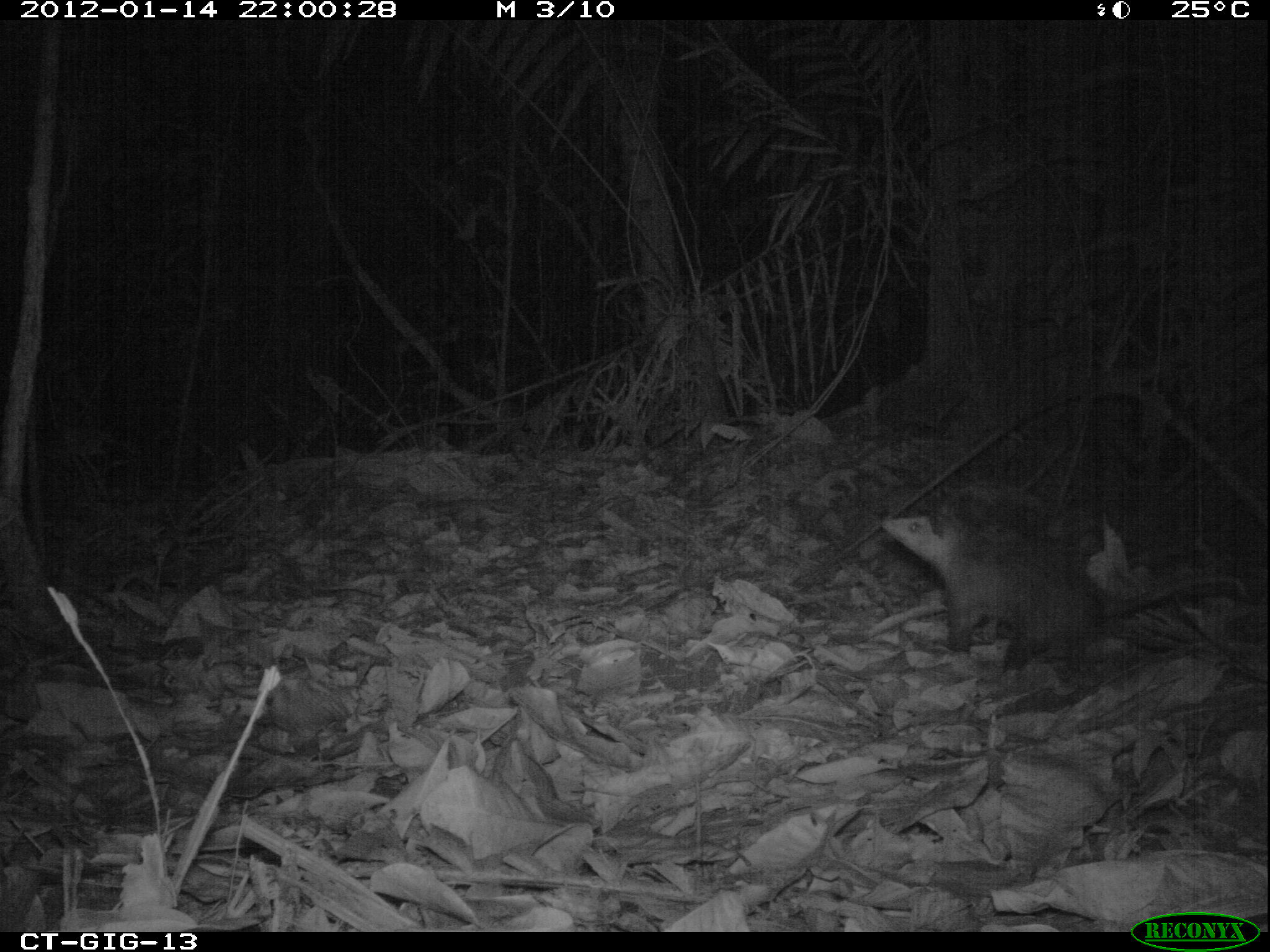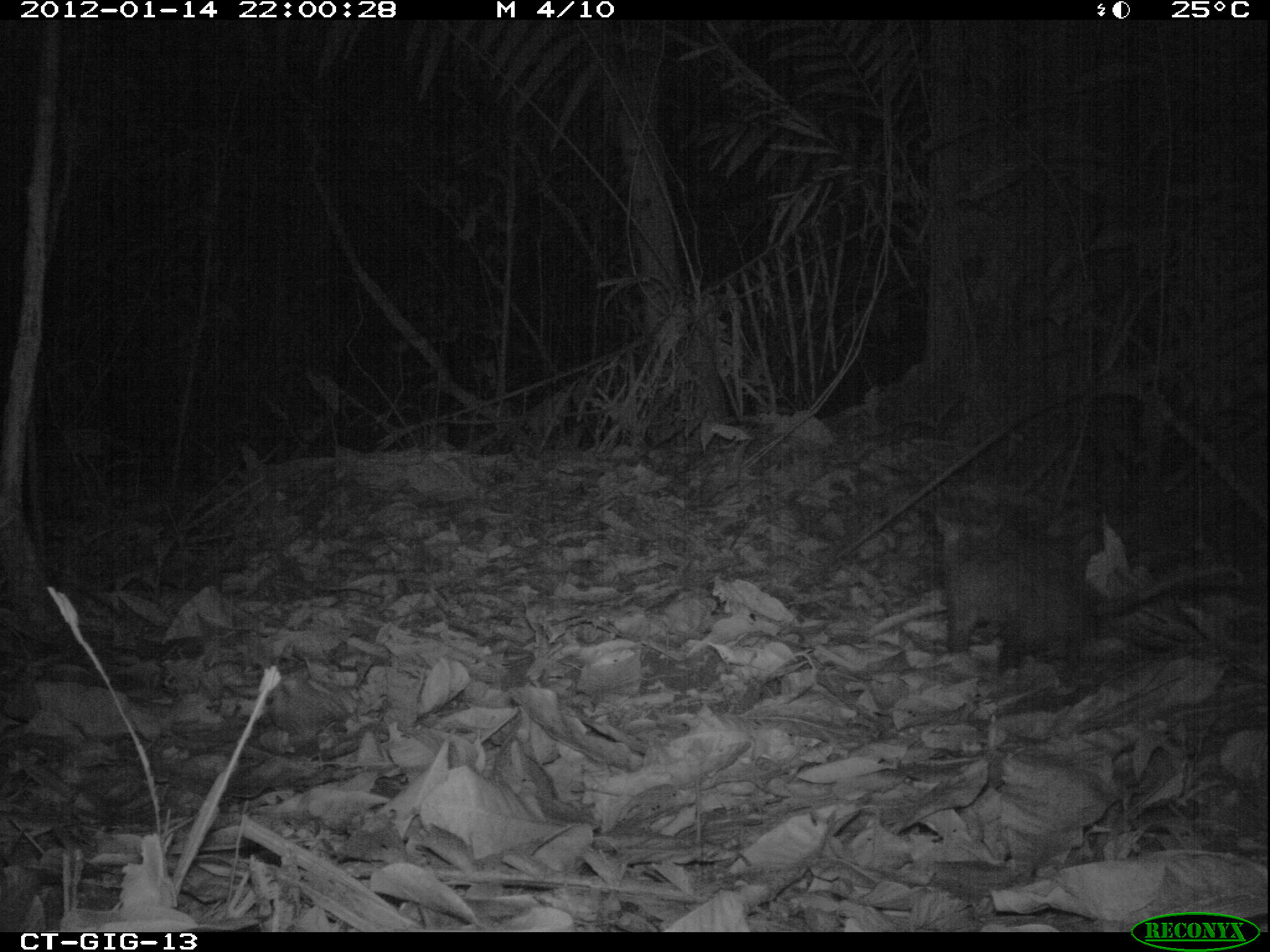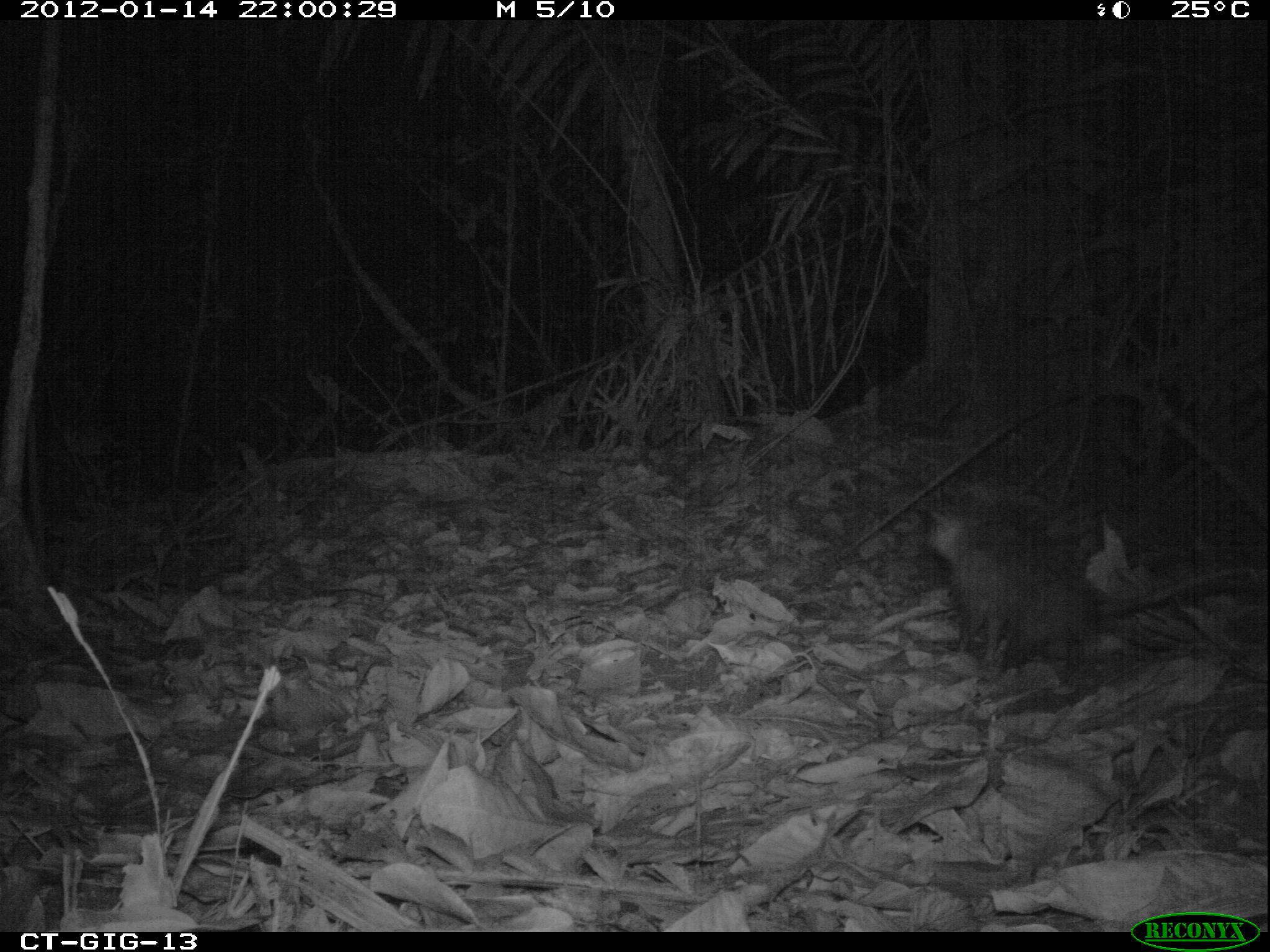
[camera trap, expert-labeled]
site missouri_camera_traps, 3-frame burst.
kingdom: Animalia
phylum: Chordata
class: Mammalia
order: Didelphimorphia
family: Didelphidae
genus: Didelphis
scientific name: Didelphis marsupialis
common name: common opossum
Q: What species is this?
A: Common opossum (Didelphis marsupialis).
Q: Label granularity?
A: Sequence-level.